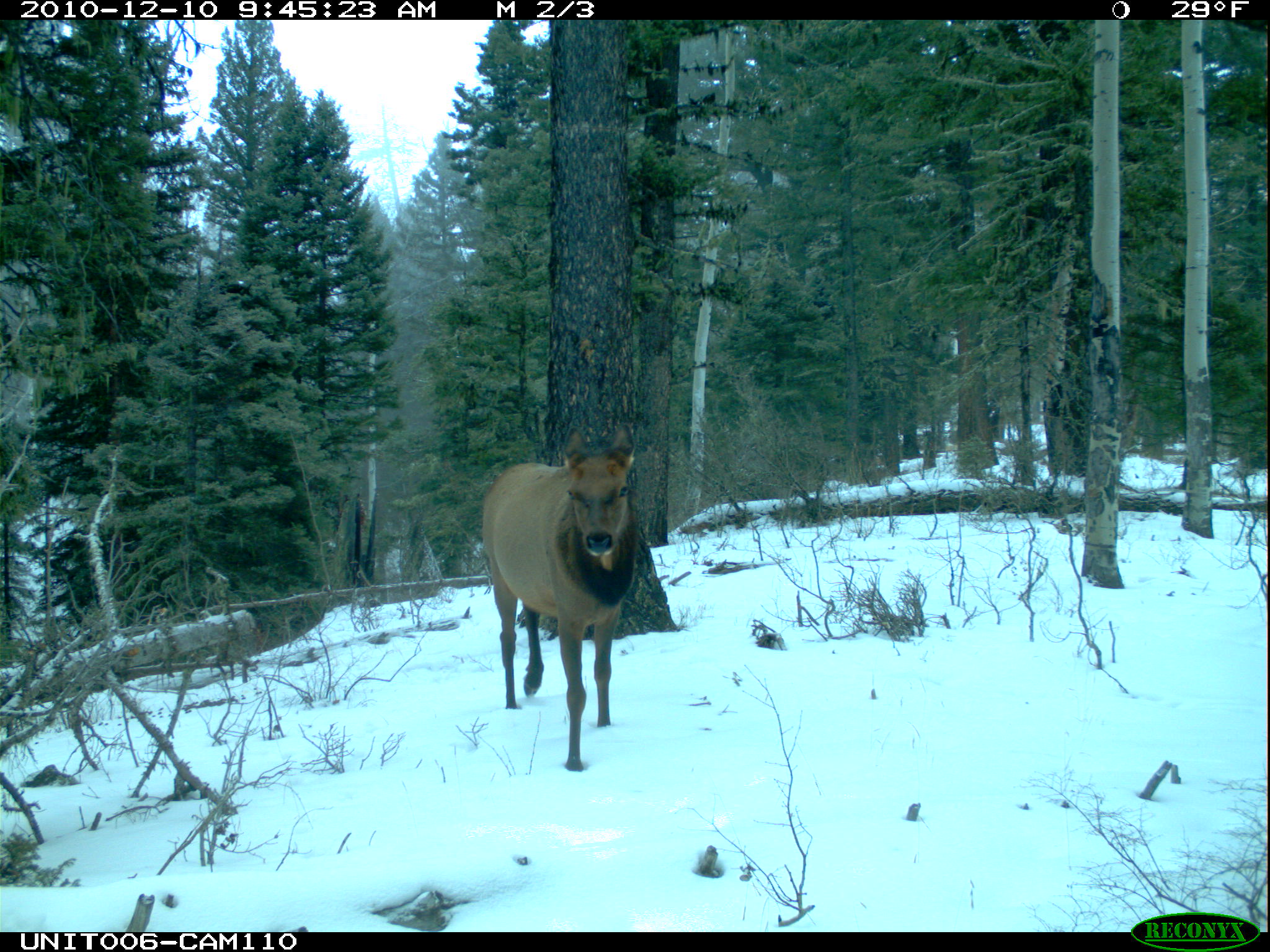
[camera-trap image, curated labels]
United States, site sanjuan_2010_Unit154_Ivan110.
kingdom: Animalia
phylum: Chordata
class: Mammalia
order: Artiodactyla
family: Cervidae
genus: Cervus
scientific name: Cervus elaphus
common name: red deer